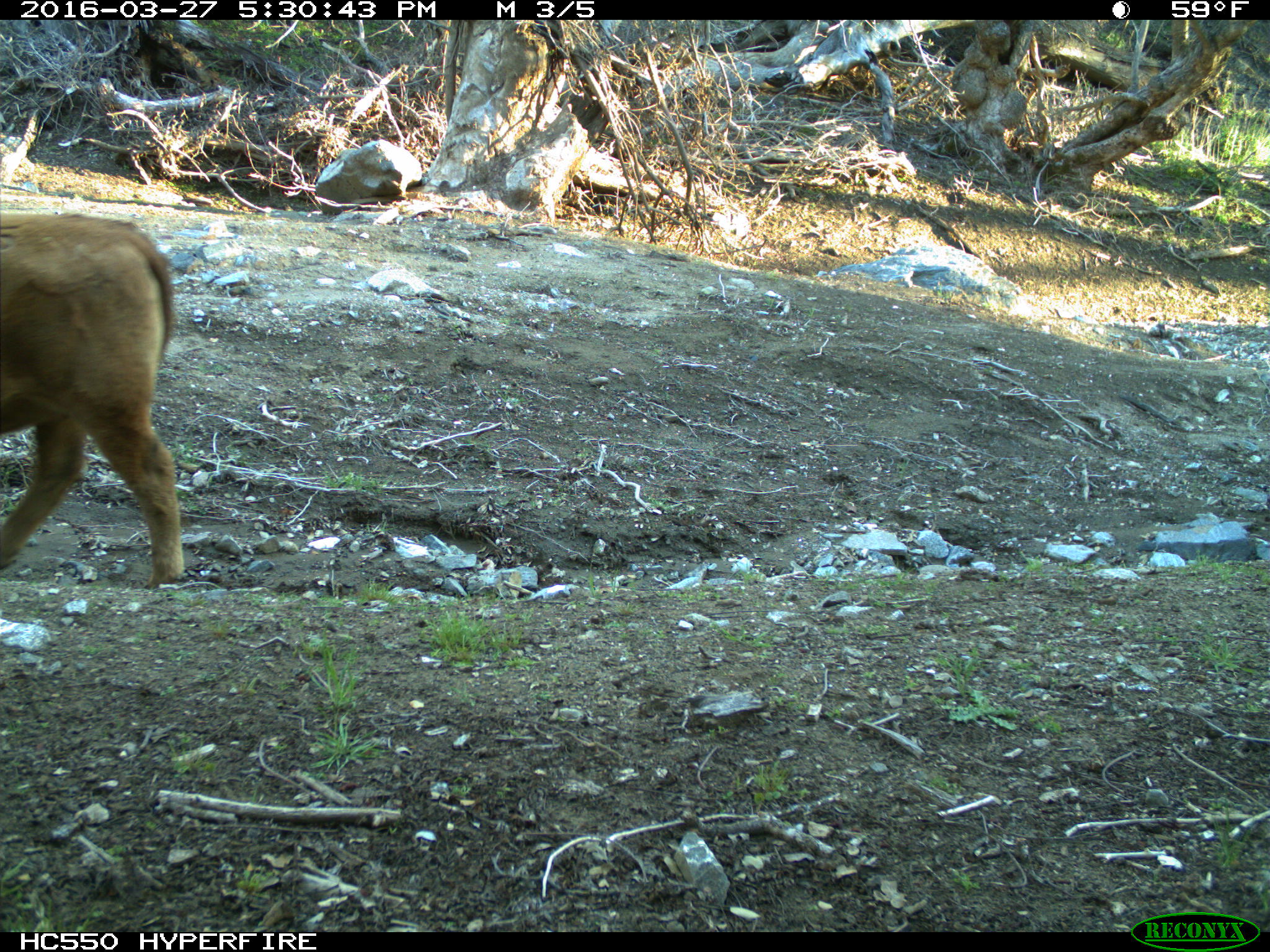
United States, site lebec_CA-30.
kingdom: Animalia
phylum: Chordata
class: Mammalia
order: Artiodactyla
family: Bovidae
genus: Bos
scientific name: Bos taurus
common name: domestic cow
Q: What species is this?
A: Bos taurus (domestic cow).